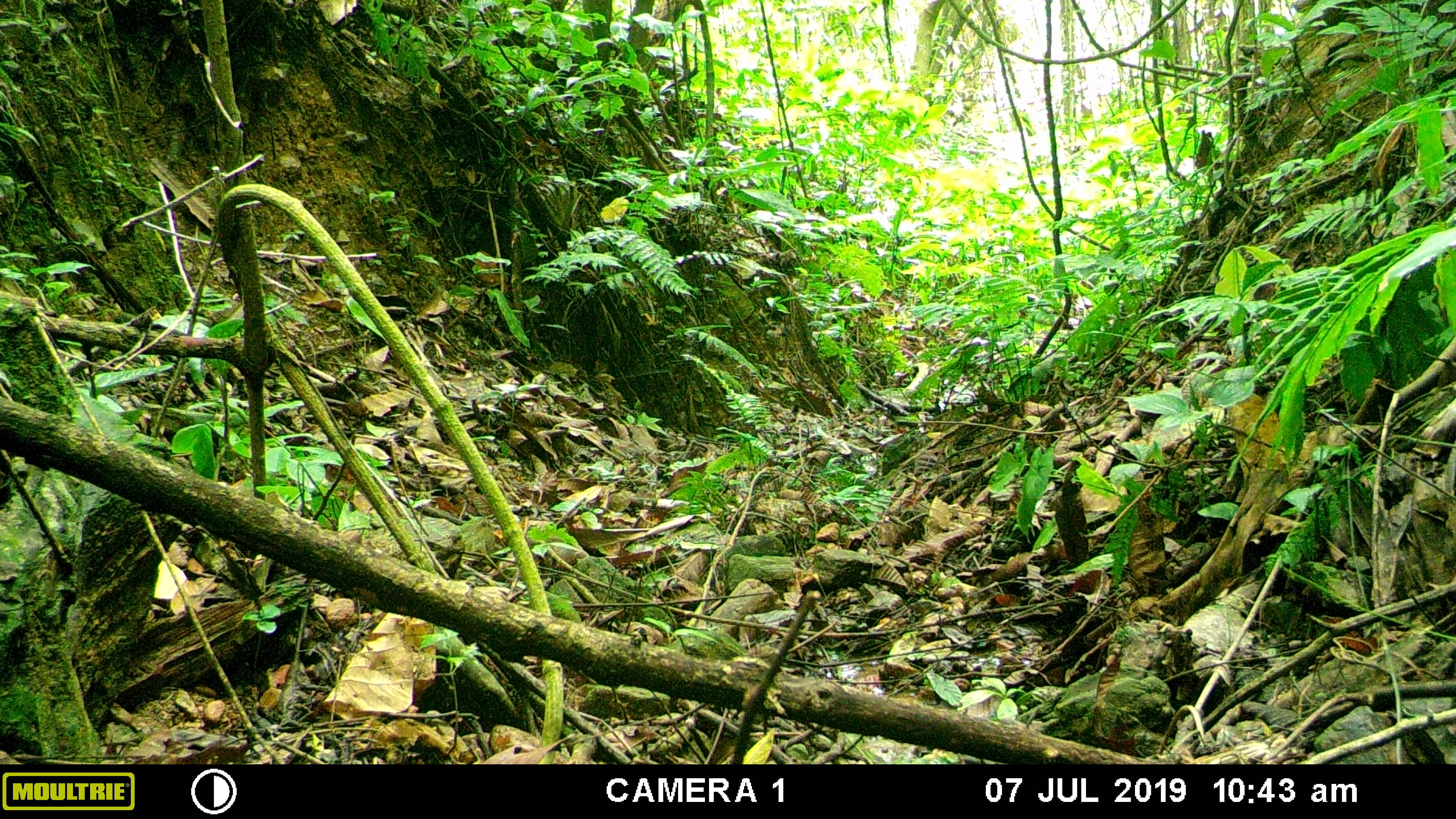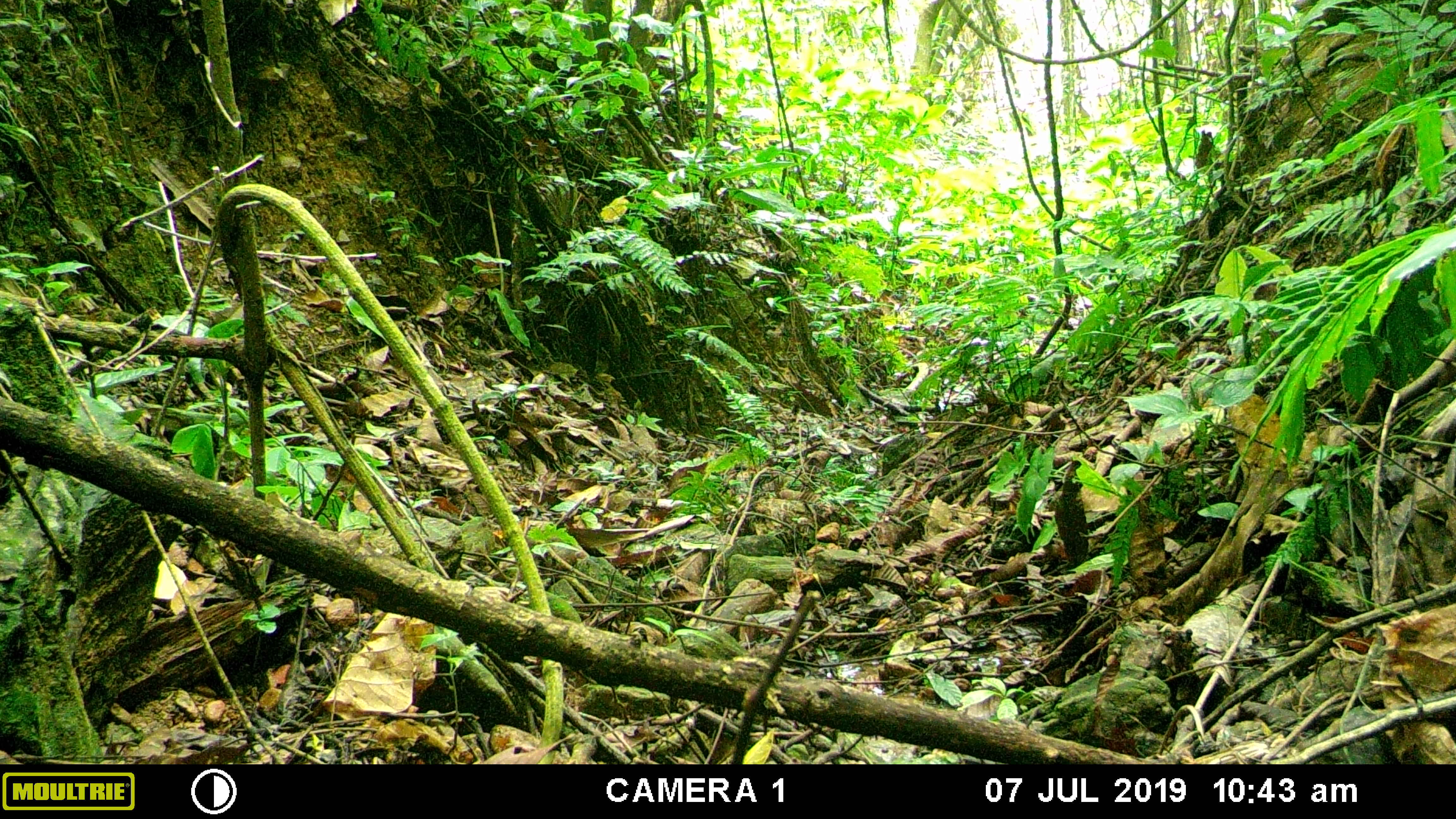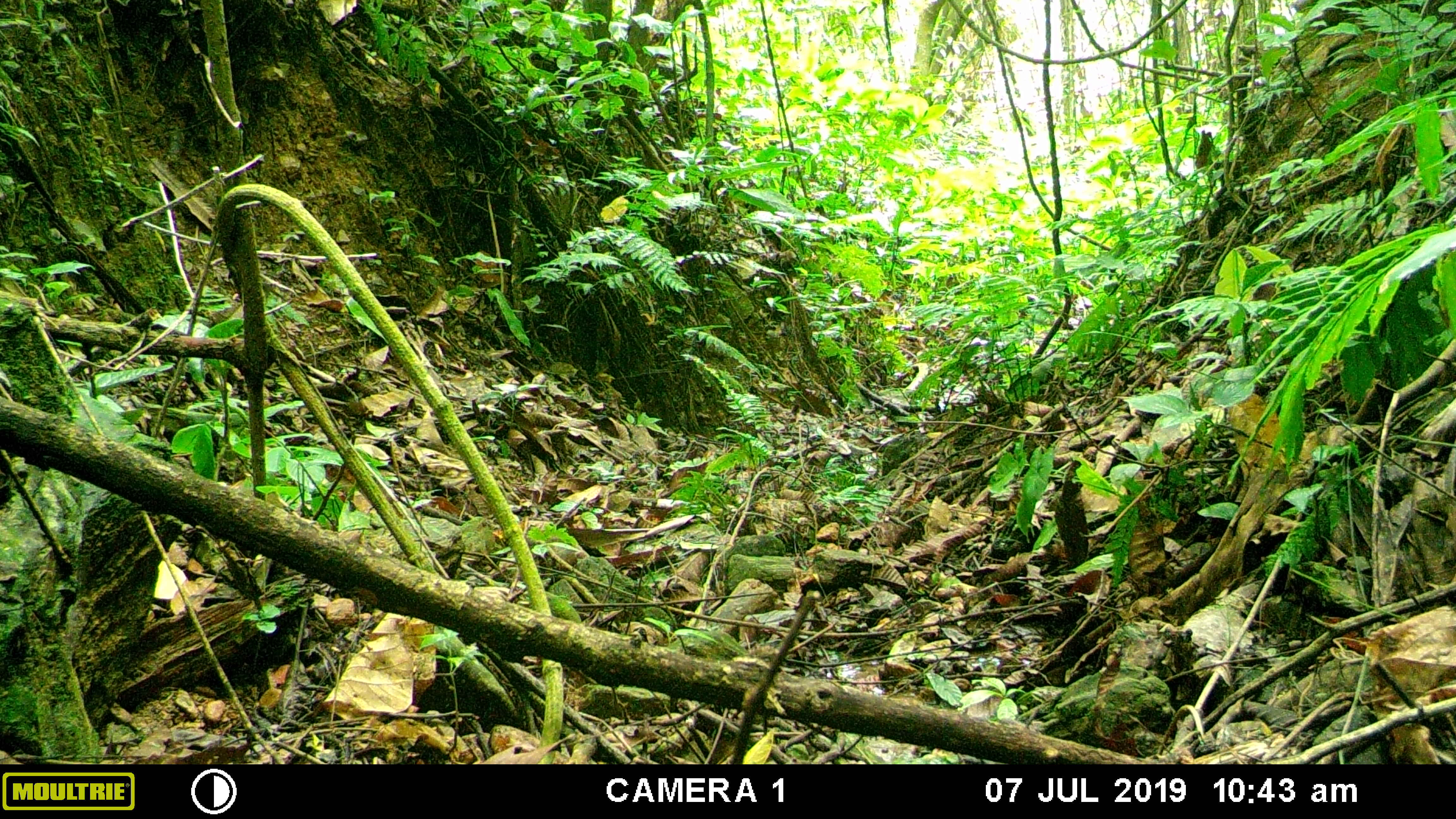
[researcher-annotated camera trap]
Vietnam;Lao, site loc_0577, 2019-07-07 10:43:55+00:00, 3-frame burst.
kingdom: Animalia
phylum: Chordata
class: Mammalia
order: Artiodactyla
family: Suidae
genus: Sus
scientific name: Sus scrofa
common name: eurasian wild pig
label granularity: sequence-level